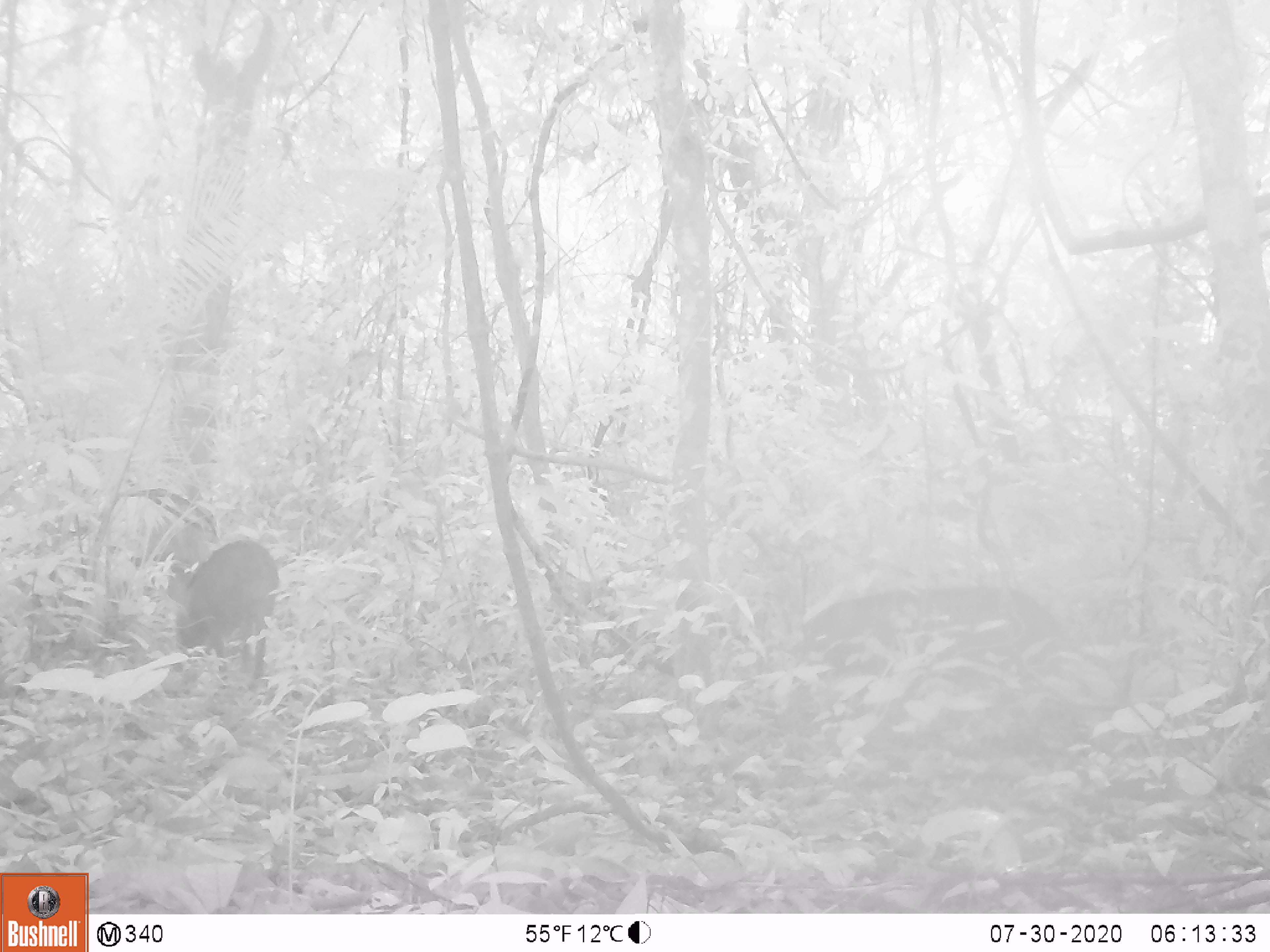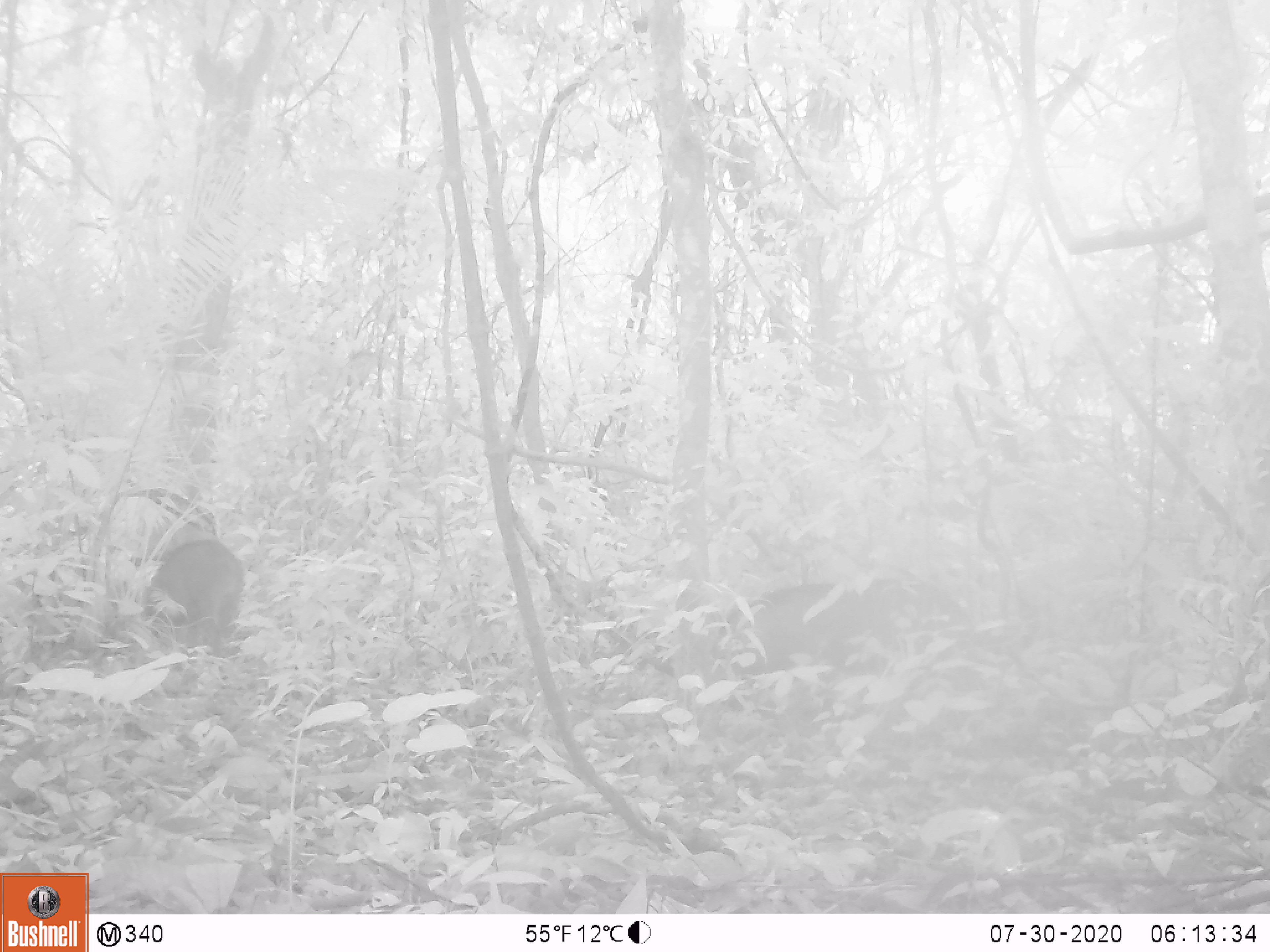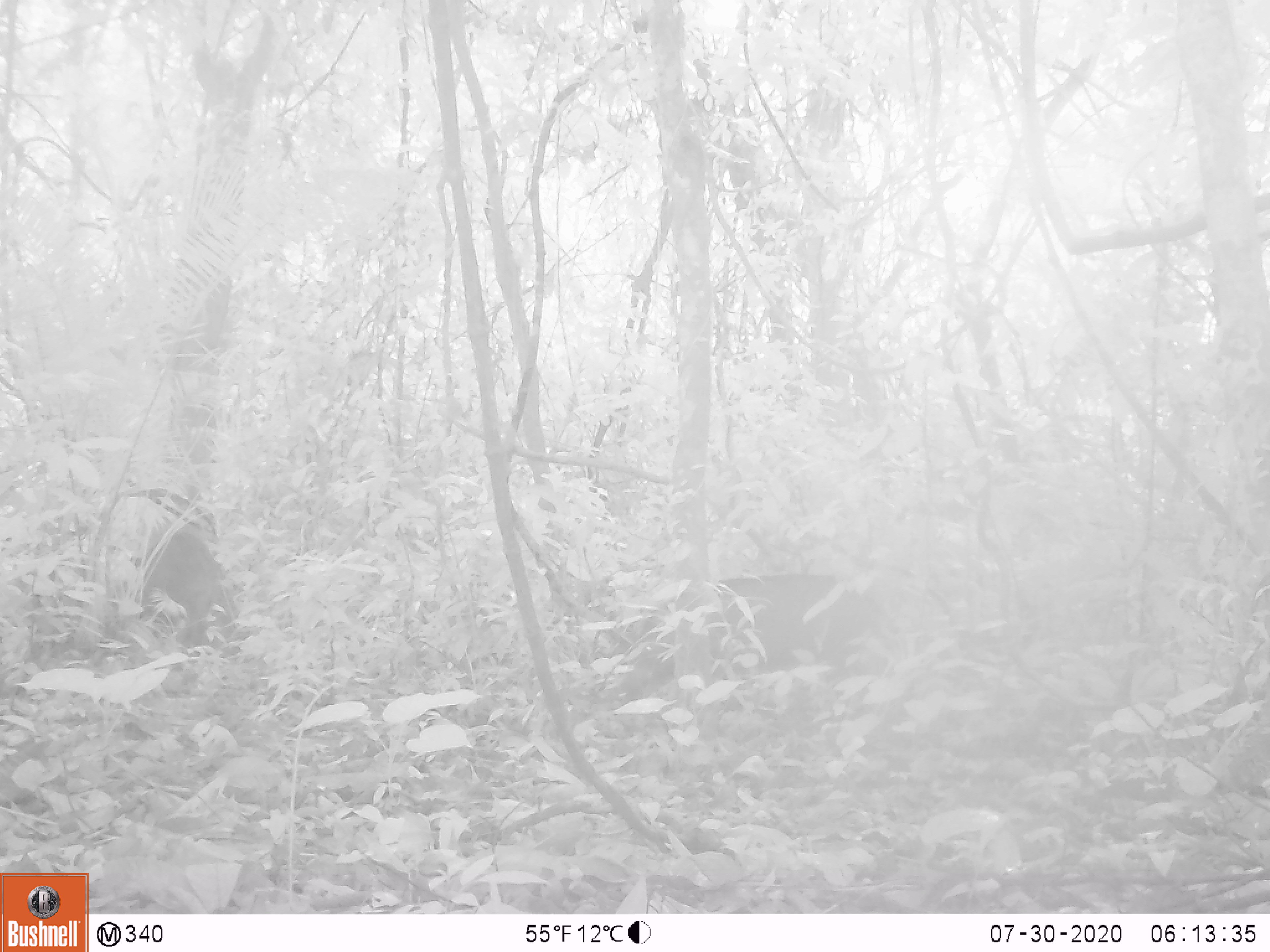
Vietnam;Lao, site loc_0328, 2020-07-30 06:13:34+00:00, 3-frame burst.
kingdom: Animalia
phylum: Chordata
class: Mammalia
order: Artiodactyla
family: Suidae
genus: Sus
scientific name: Sus scrofa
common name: eurasian wild pig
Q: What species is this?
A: Eurasian wild pig (Sus scrofa).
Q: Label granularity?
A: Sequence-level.